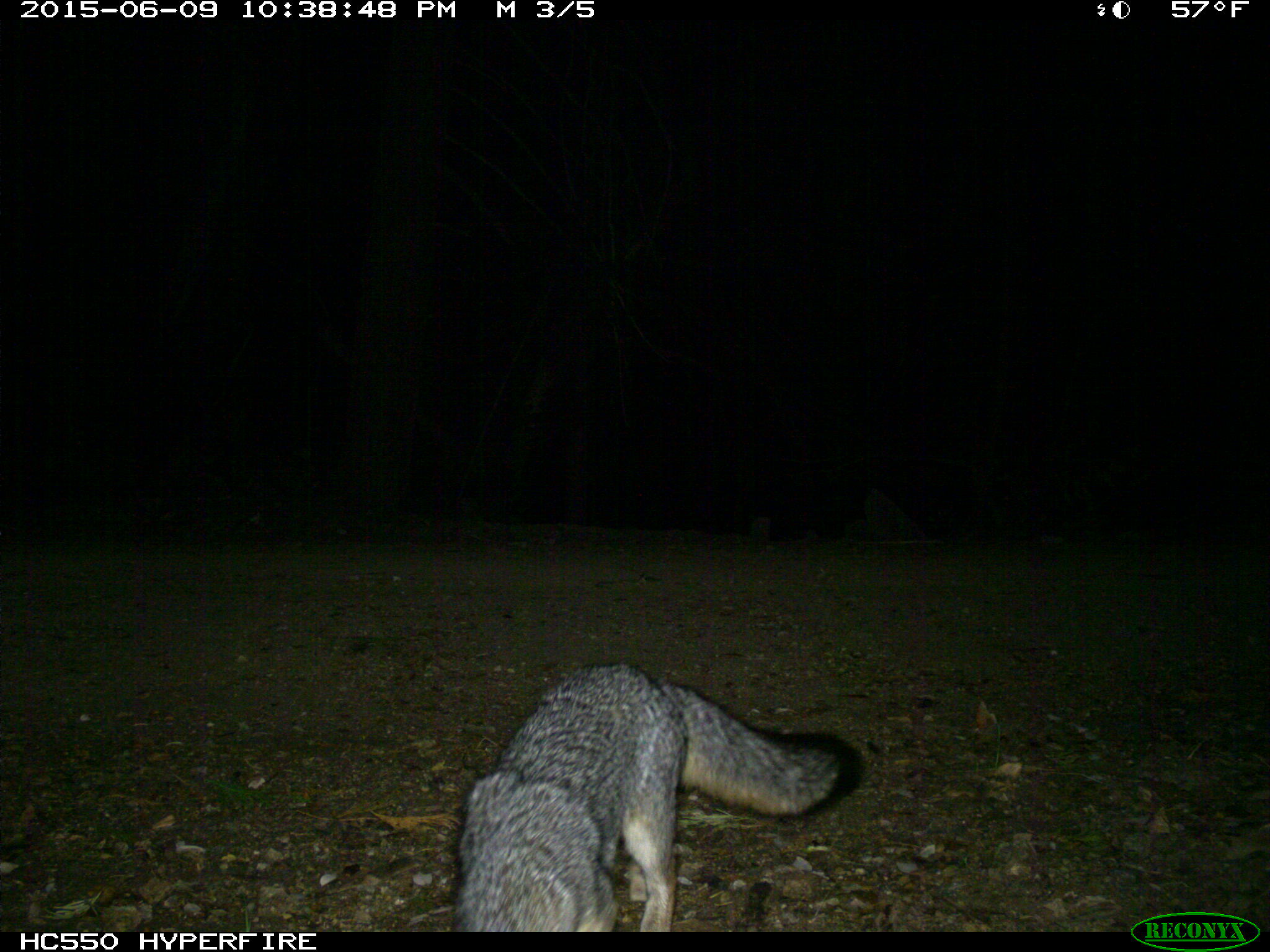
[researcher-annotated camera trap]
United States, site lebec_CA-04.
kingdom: Animalia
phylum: Chordata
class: Mammalia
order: Carnivora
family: Canidae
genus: Urocyon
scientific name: Urocyon cinereoargenteus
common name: gray fox